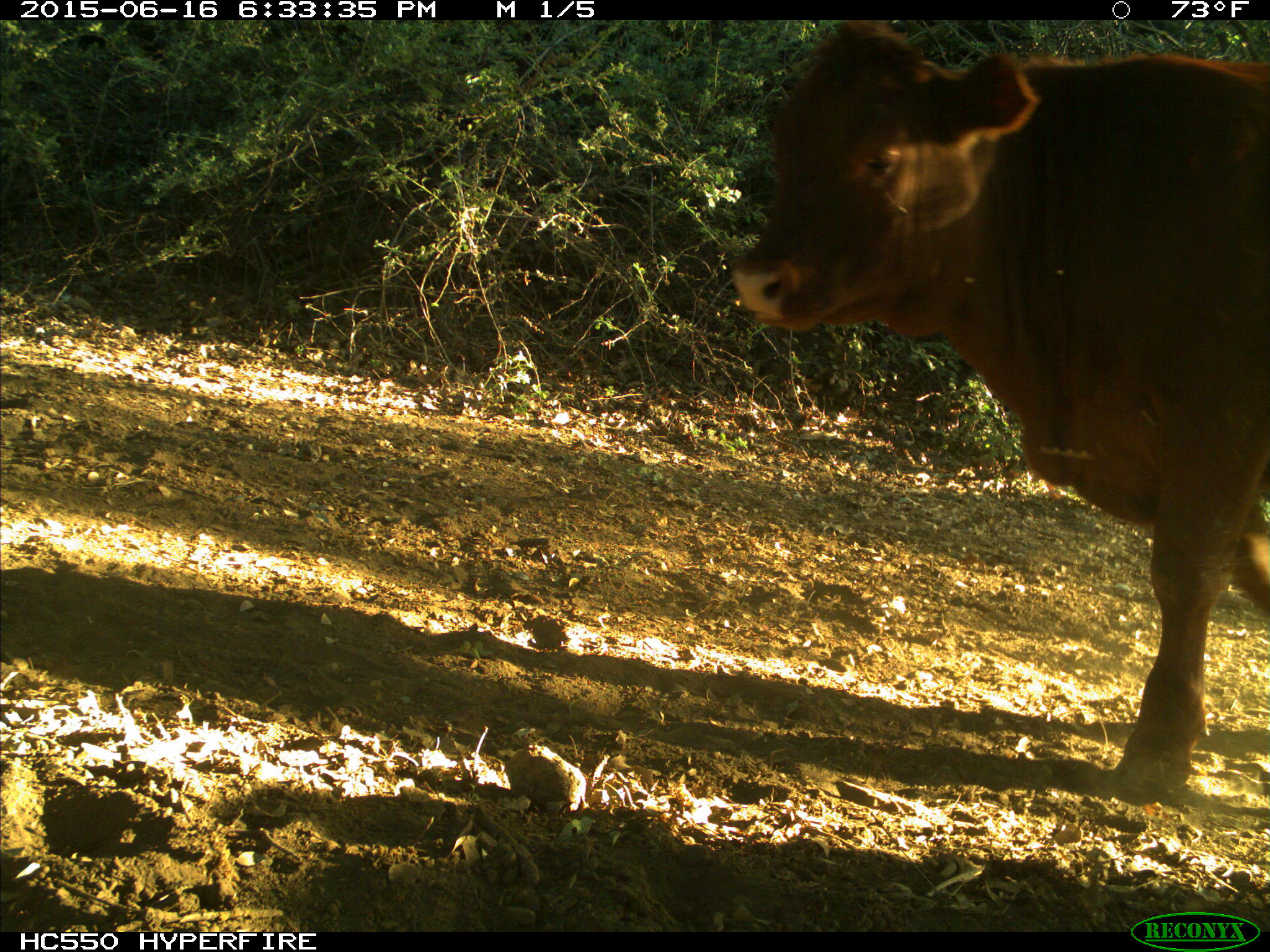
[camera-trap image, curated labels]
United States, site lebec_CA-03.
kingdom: Animalia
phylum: Chordata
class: Mammalia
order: Artiodactyla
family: Bovidae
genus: Bos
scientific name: Bos taurus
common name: domestic cow